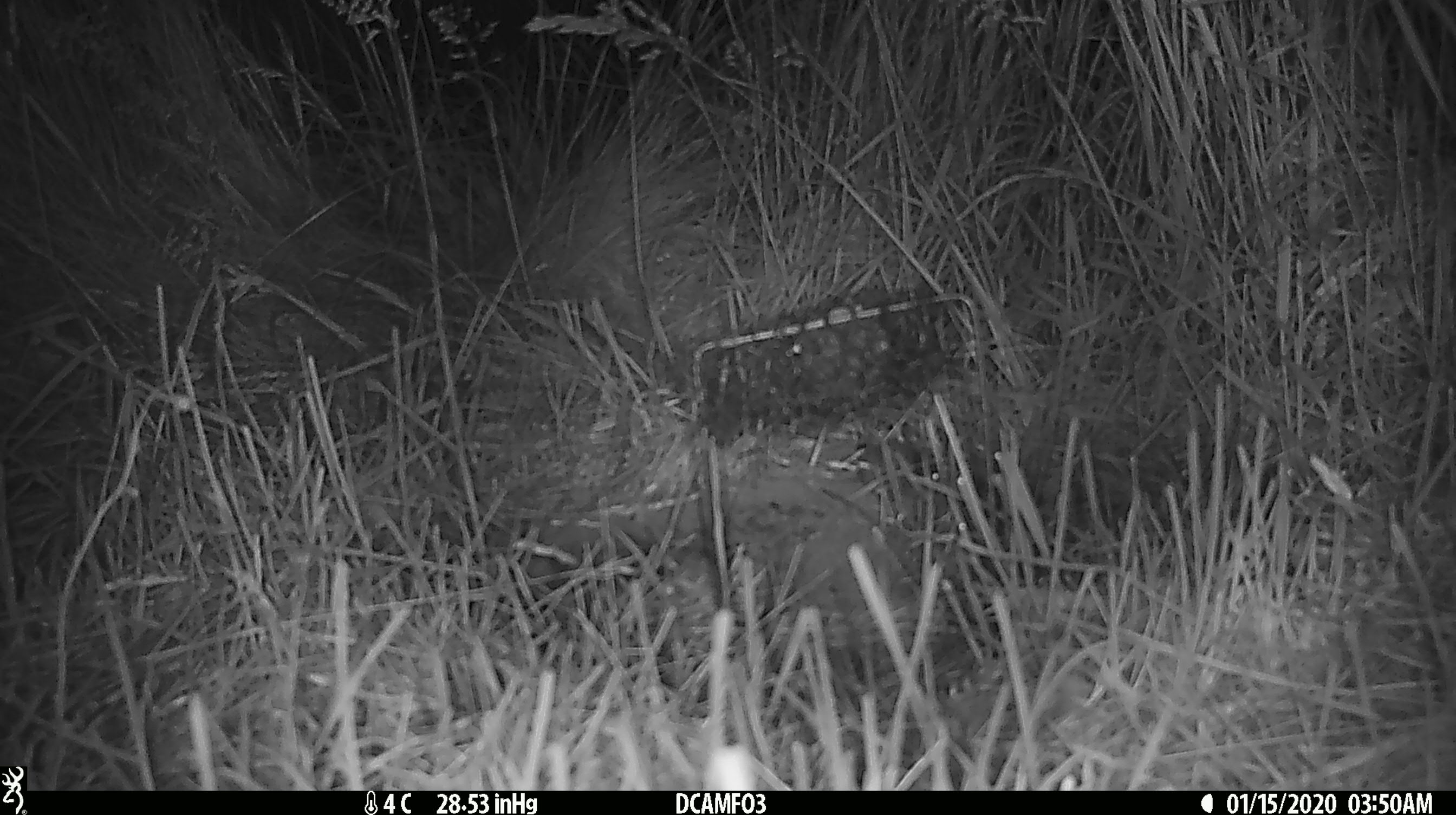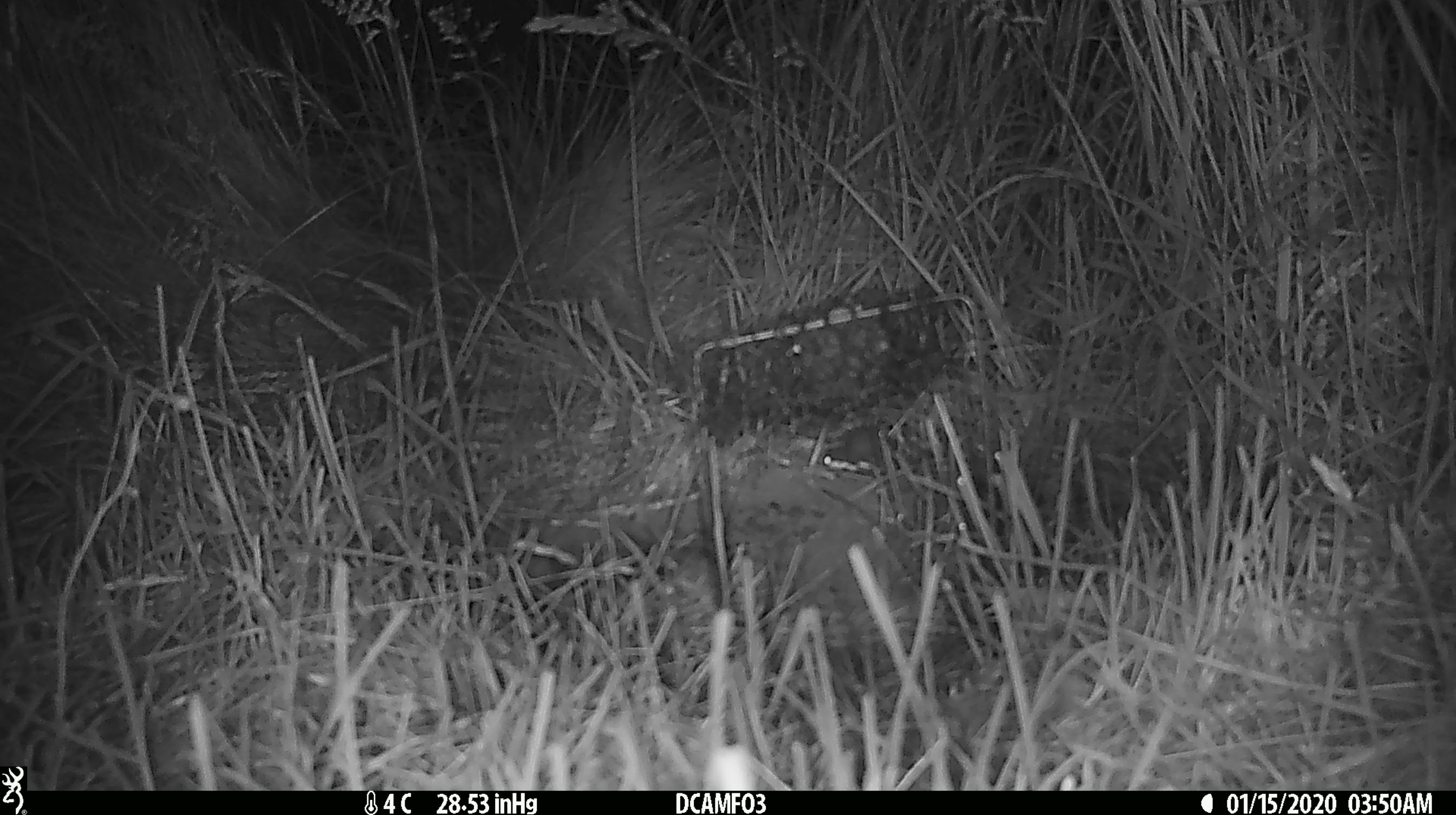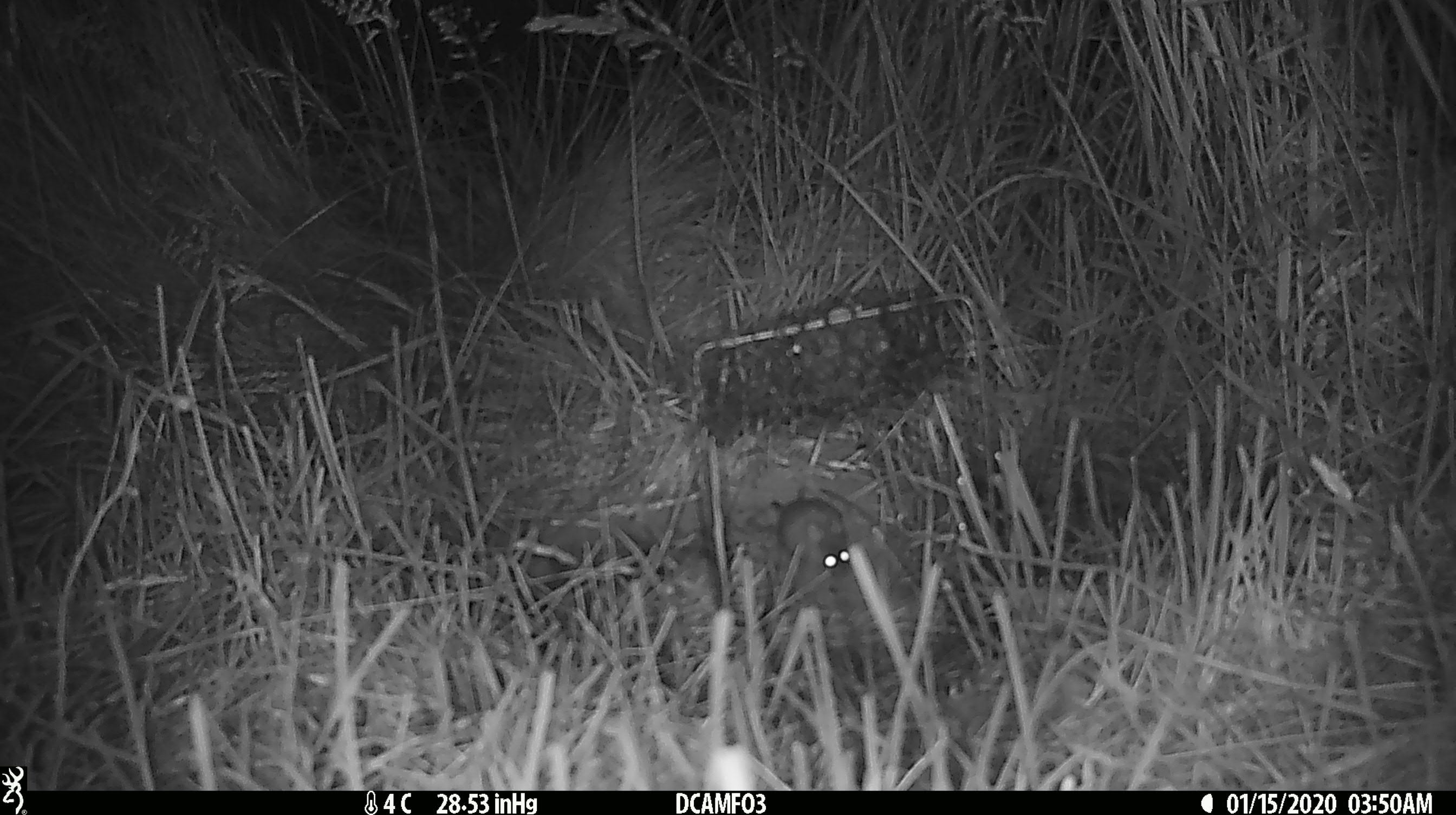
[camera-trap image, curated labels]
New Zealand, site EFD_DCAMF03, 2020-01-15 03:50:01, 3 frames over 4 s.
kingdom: Animalia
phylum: Chordata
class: Mammalia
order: Rodentia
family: Muridae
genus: Mus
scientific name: Mus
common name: mouse